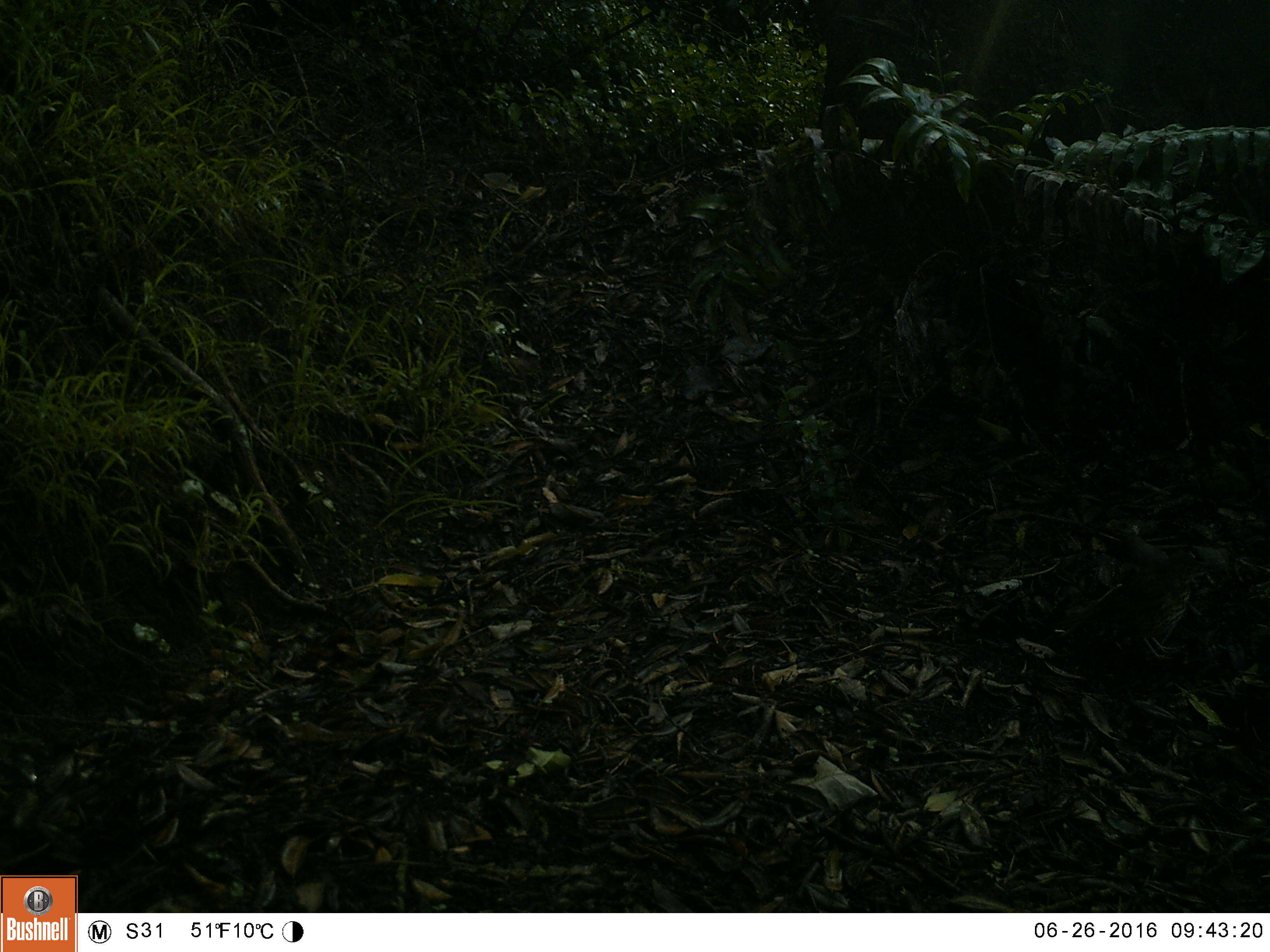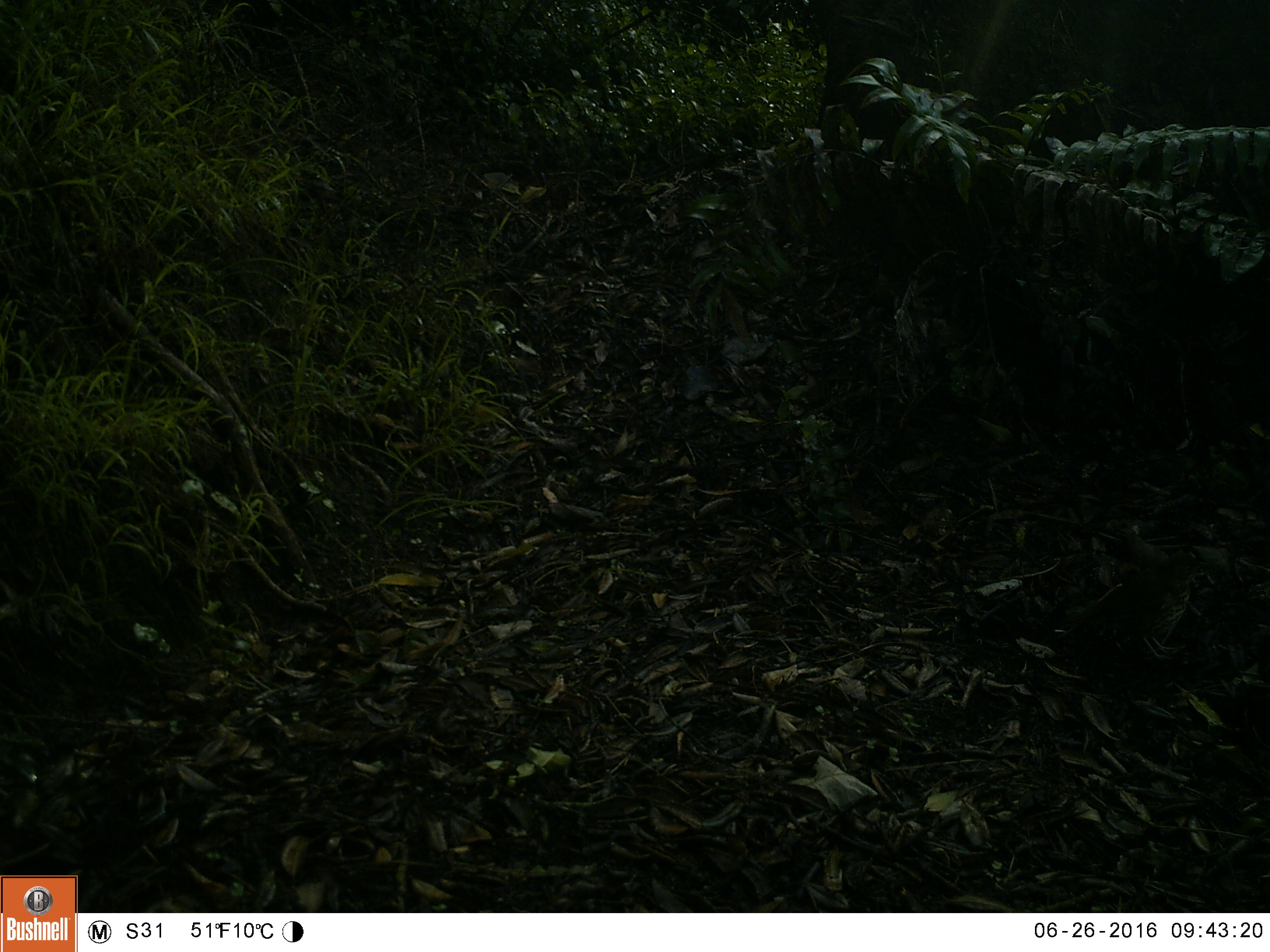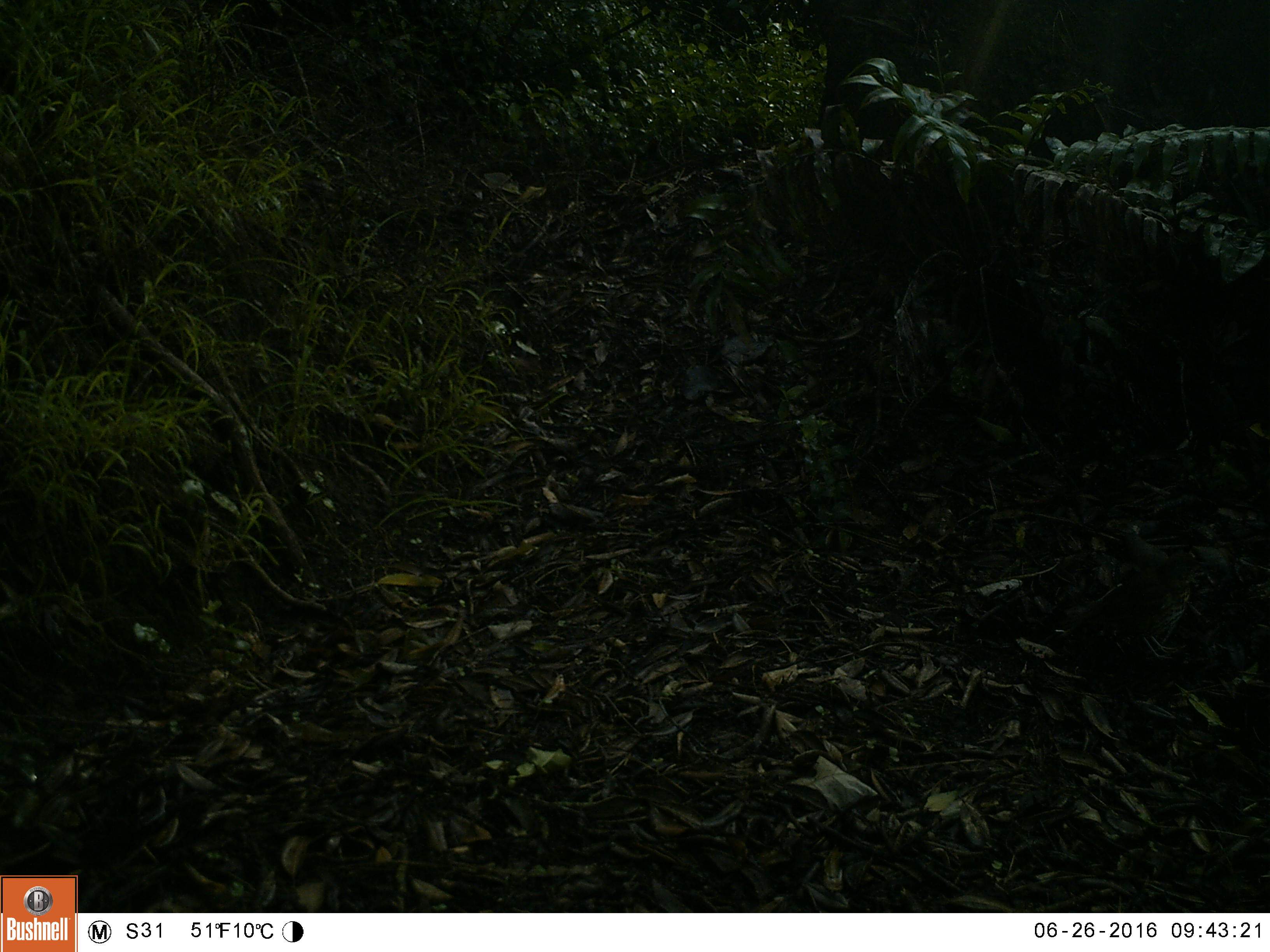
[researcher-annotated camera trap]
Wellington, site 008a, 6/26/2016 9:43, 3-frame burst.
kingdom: Animalia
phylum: Chordata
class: Aves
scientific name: Aves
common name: bird